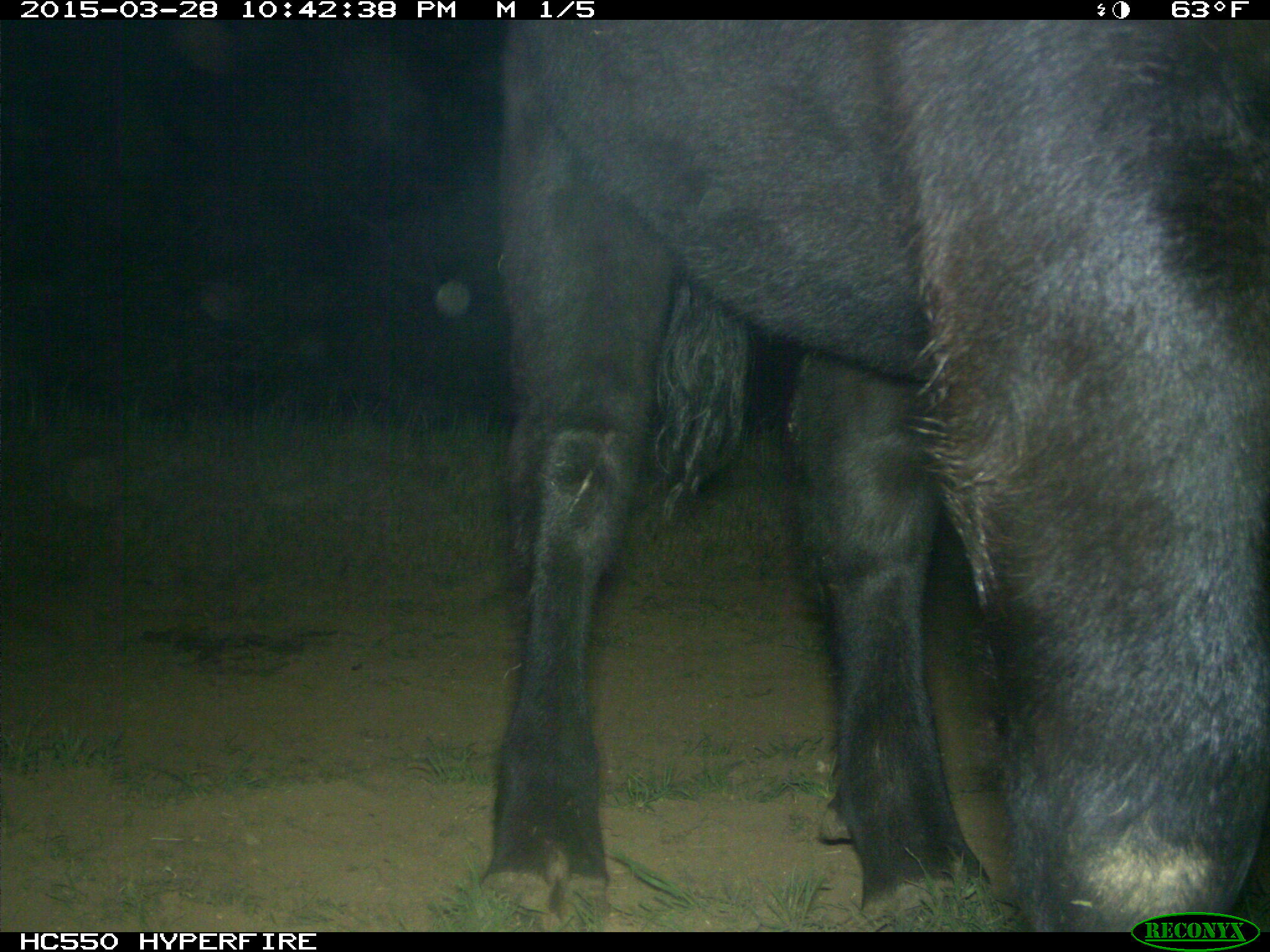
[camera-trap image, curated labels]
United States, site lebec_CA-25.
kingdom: Animalia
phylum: Chordata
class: Mammalia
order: Artiodactyla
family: Bovidae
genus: Bos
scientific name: Bos taurus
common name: domestic cow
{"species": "Bos taurus (domestic cow)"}